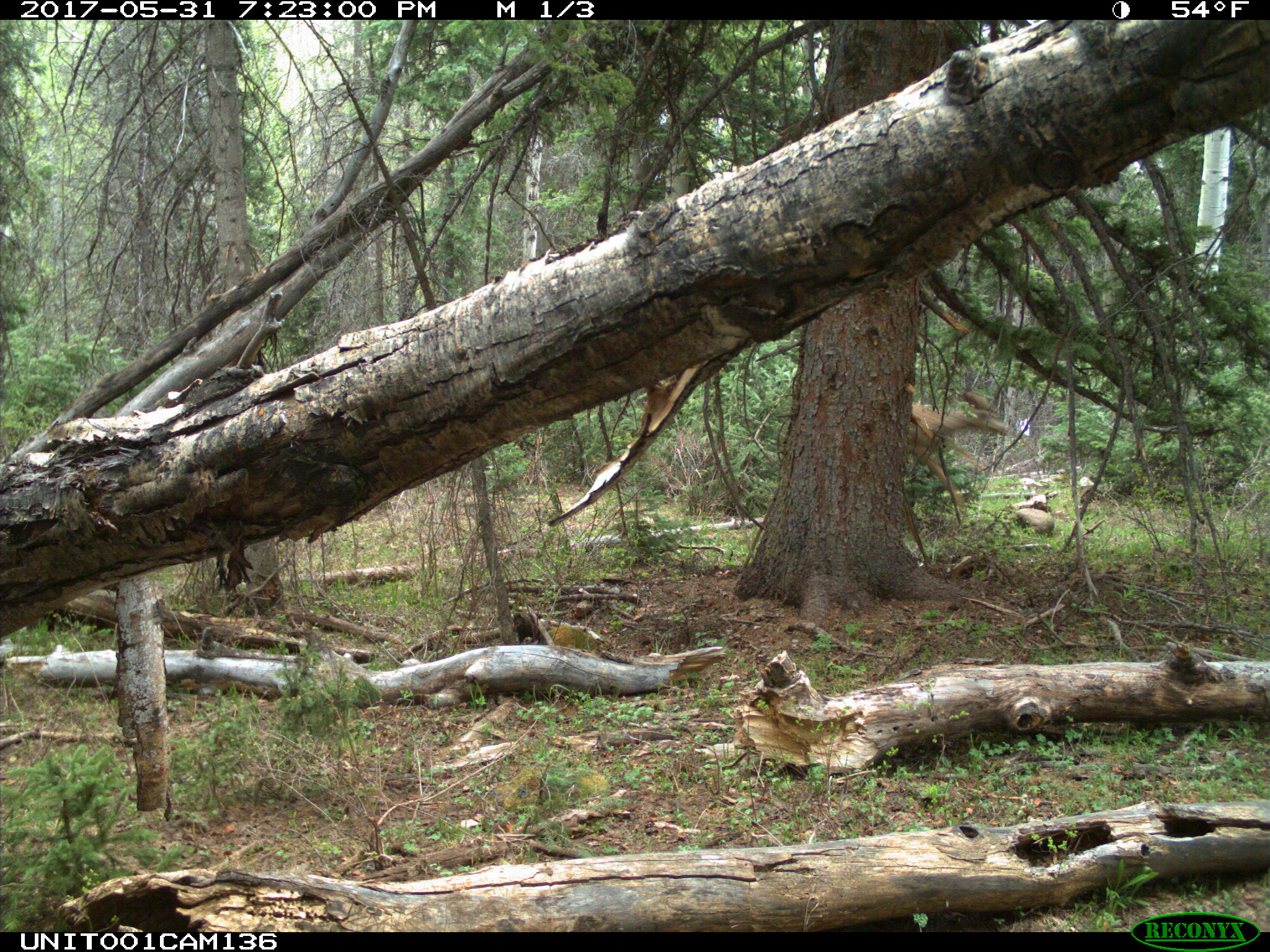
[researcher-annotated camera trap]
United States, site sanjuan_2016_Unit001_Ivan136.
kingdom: Animalia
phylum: Chordata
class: Mammalia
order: Artiodactyla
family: Cervidae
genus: Odocoileus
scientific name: Odocoileus hemionus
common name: mule deer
Odocoileus hemionus (mule deer).